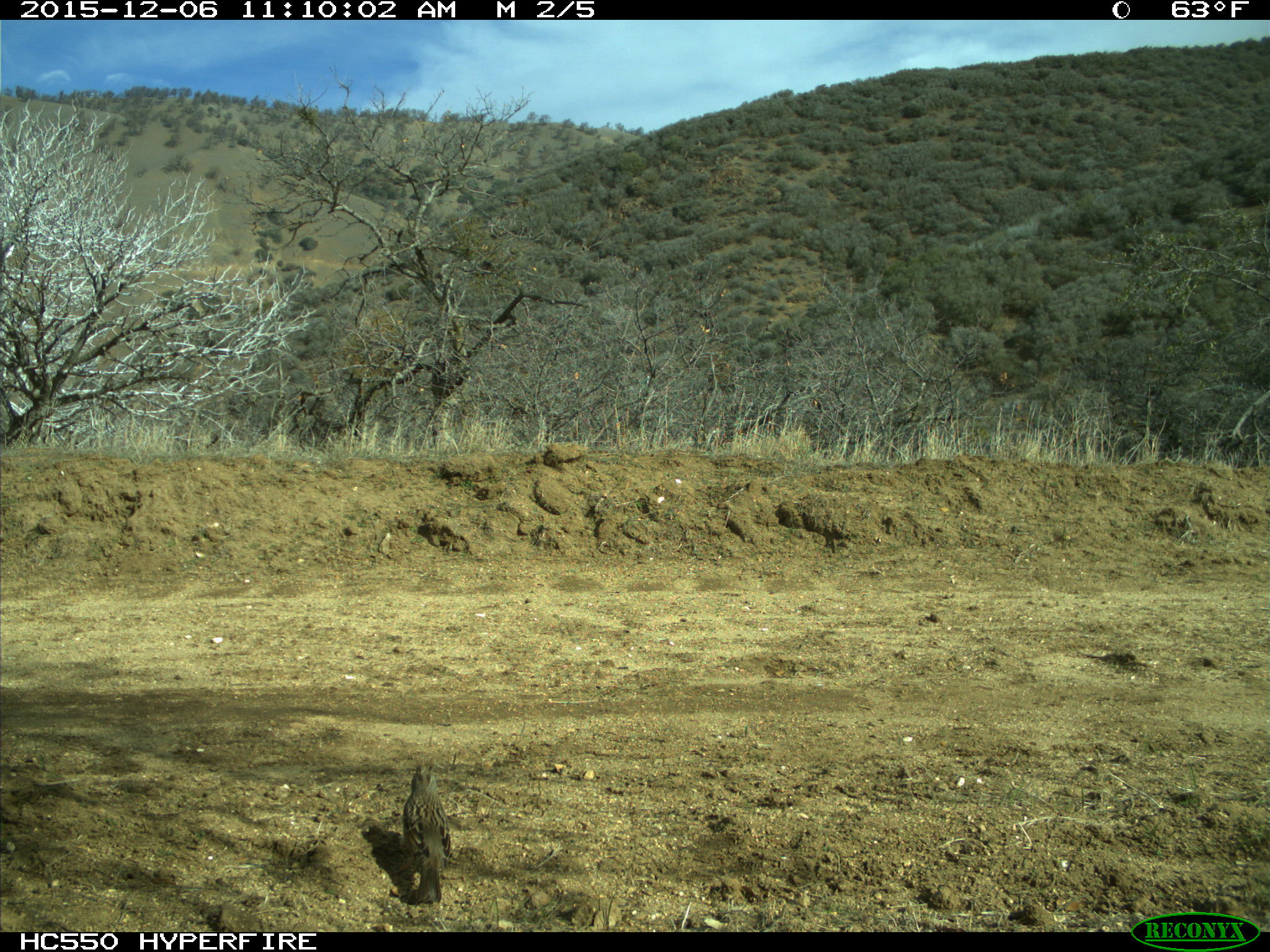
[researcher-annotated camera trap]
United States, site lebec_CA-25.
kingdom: Animalia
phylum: Chordata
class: Aves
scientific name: Aves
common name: birds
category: unidentified bird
Unidentified bird (birds) (Aves).